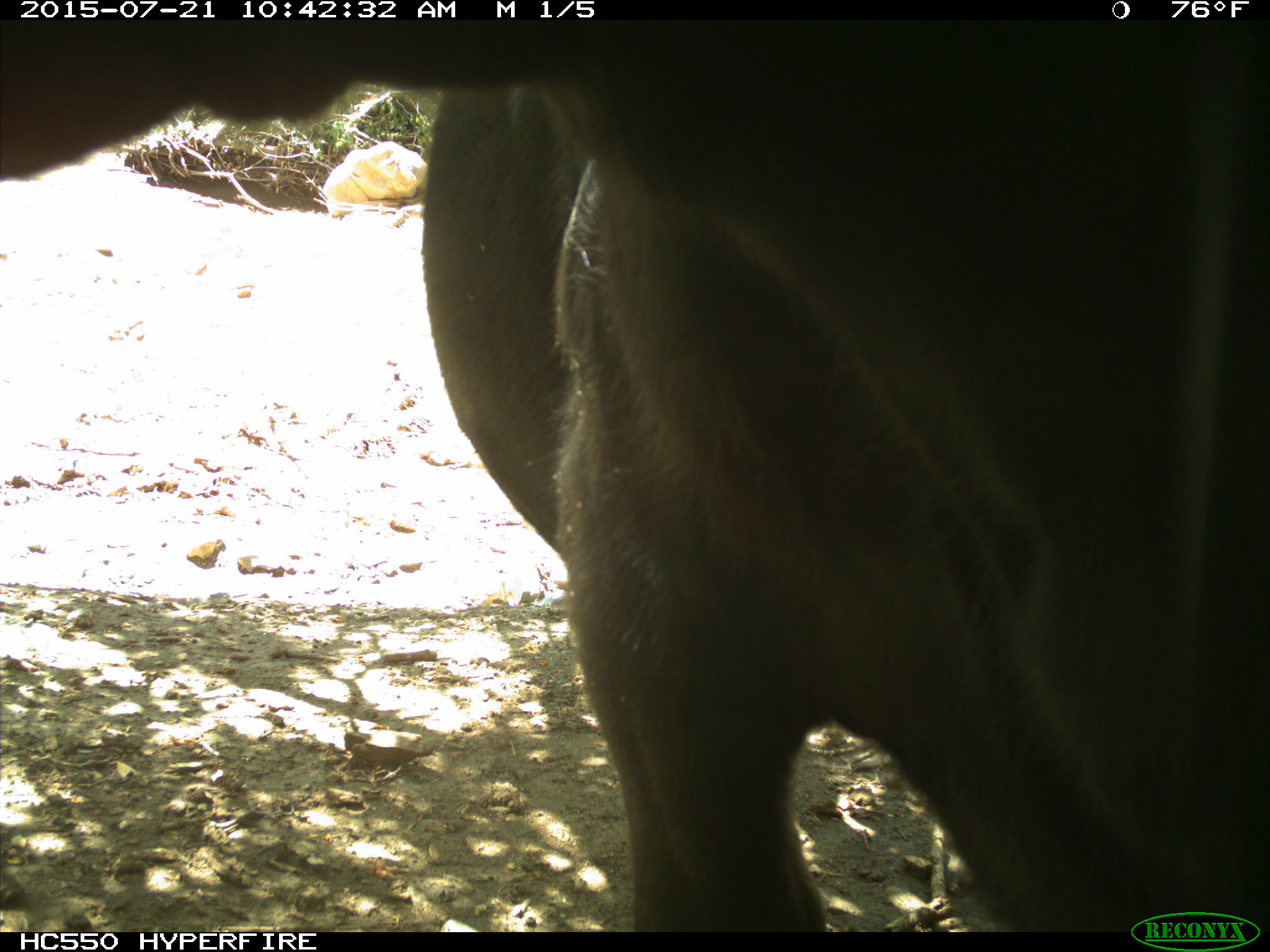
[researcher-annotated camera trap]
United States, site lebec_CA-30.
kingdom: Animalia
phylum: Chordata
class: Mammalia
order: Artiodactyla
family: Bovidae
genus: Bos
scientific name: Bos taurus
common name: domestic cow